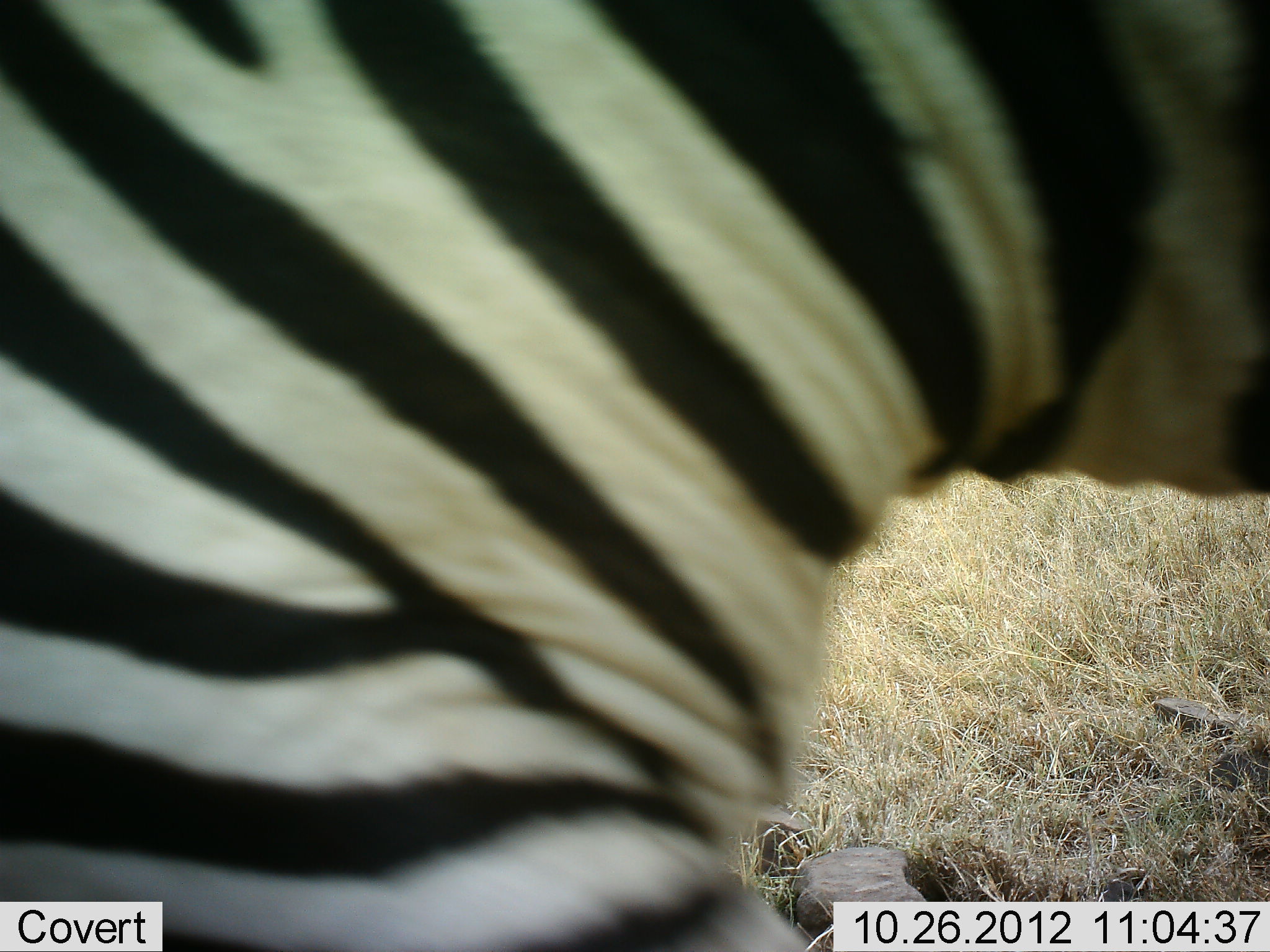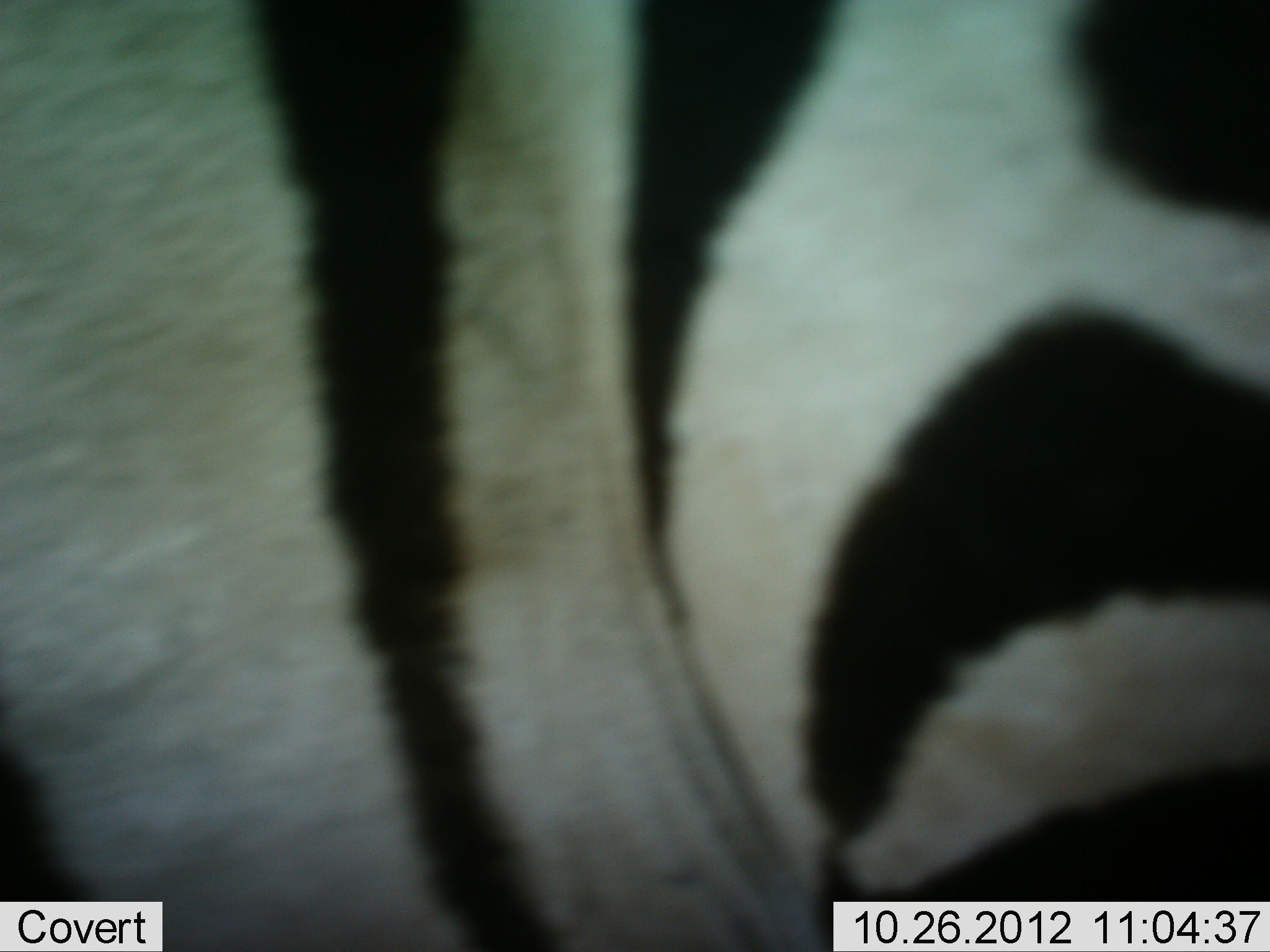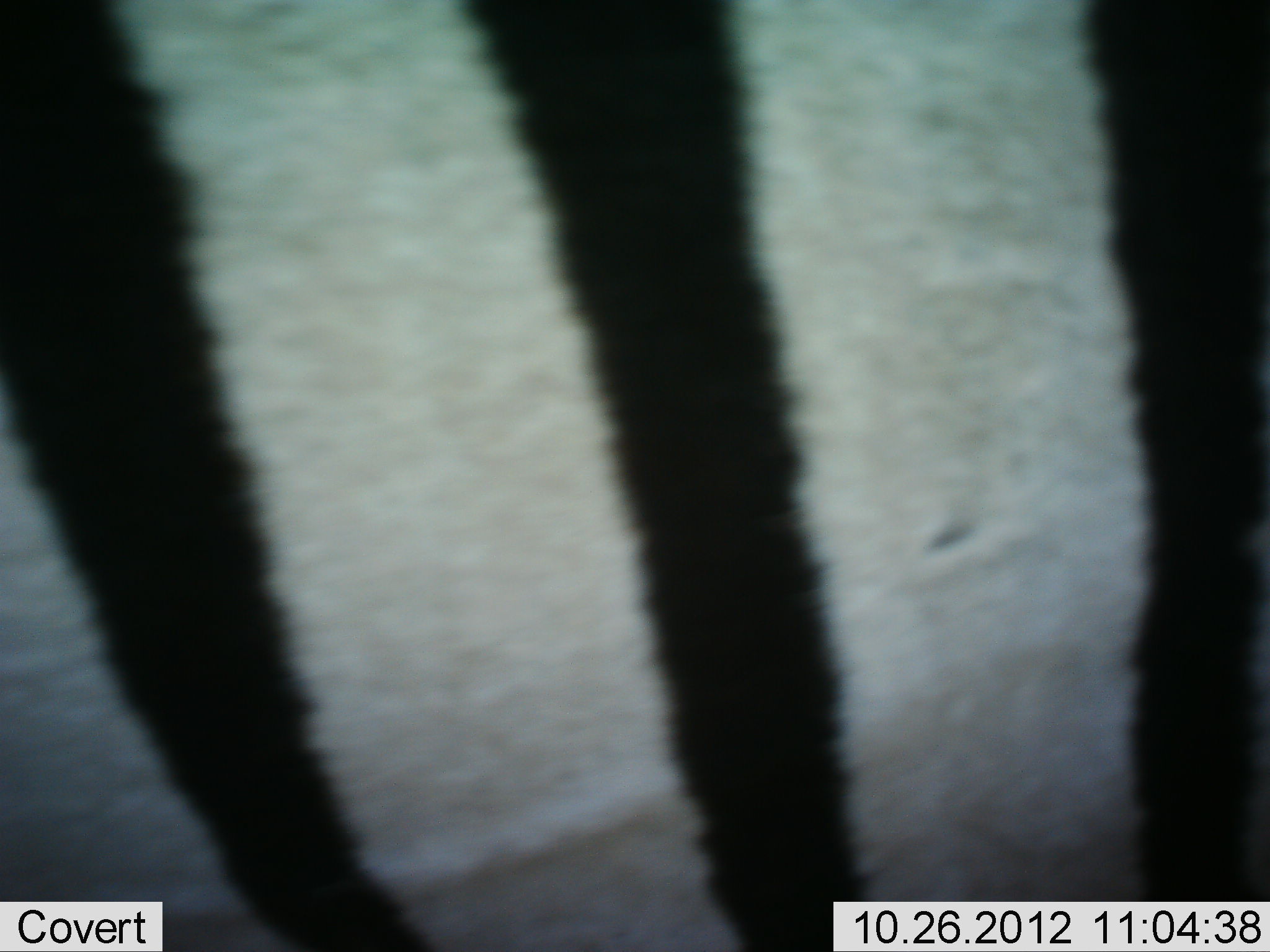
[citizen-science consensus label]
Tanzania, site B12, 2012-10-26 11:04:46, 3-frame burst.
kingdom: Animalia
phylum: Chordata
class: Mammalia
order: Perissodactyla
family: Equidae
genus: Equus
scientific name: Equus quagga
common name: plains zebra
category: zebra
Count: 1.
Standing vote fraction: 40%.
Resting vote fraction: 0%.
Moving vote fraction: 60%.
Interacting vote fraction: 0%.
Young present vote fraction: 0%.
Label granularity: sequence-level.